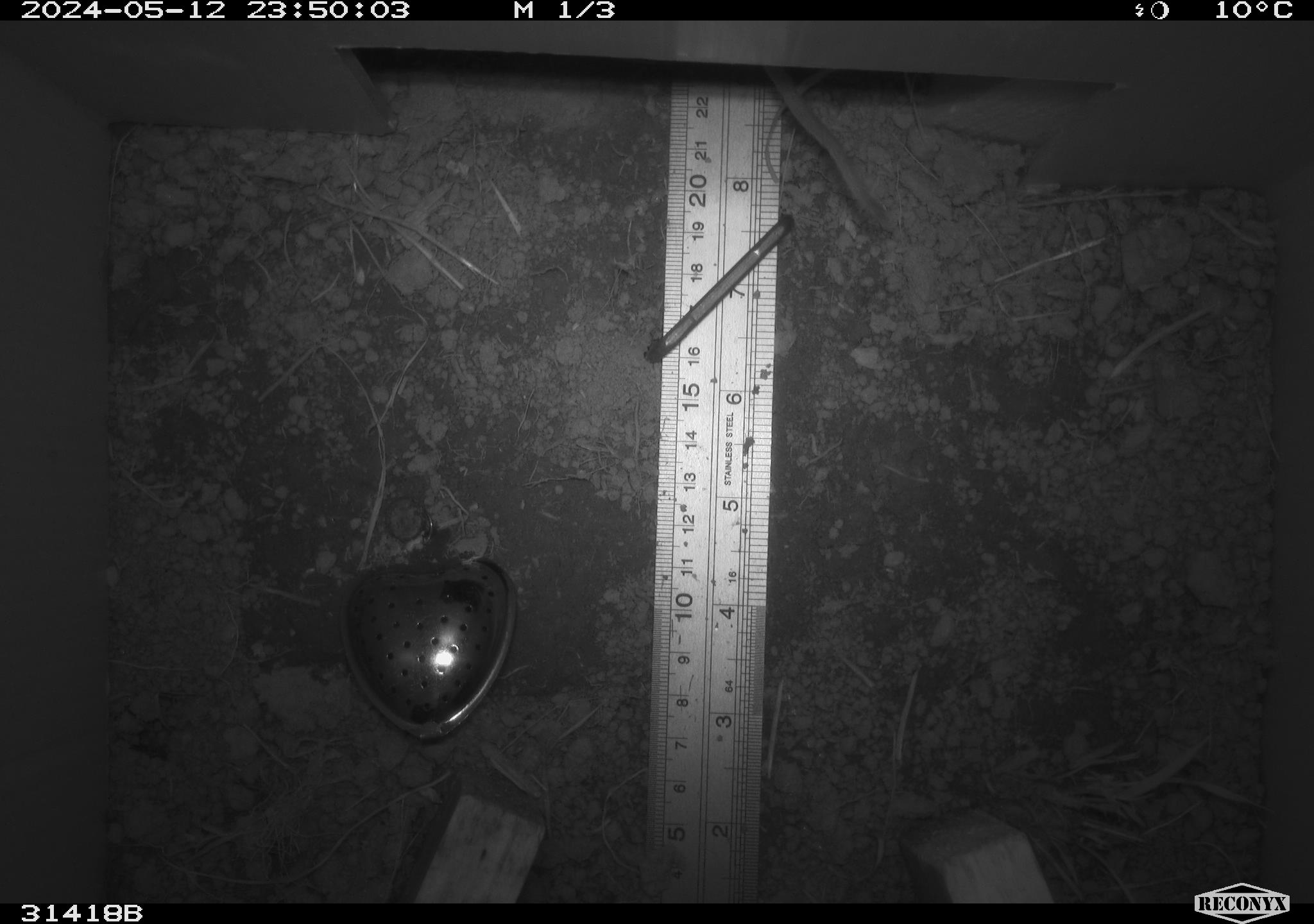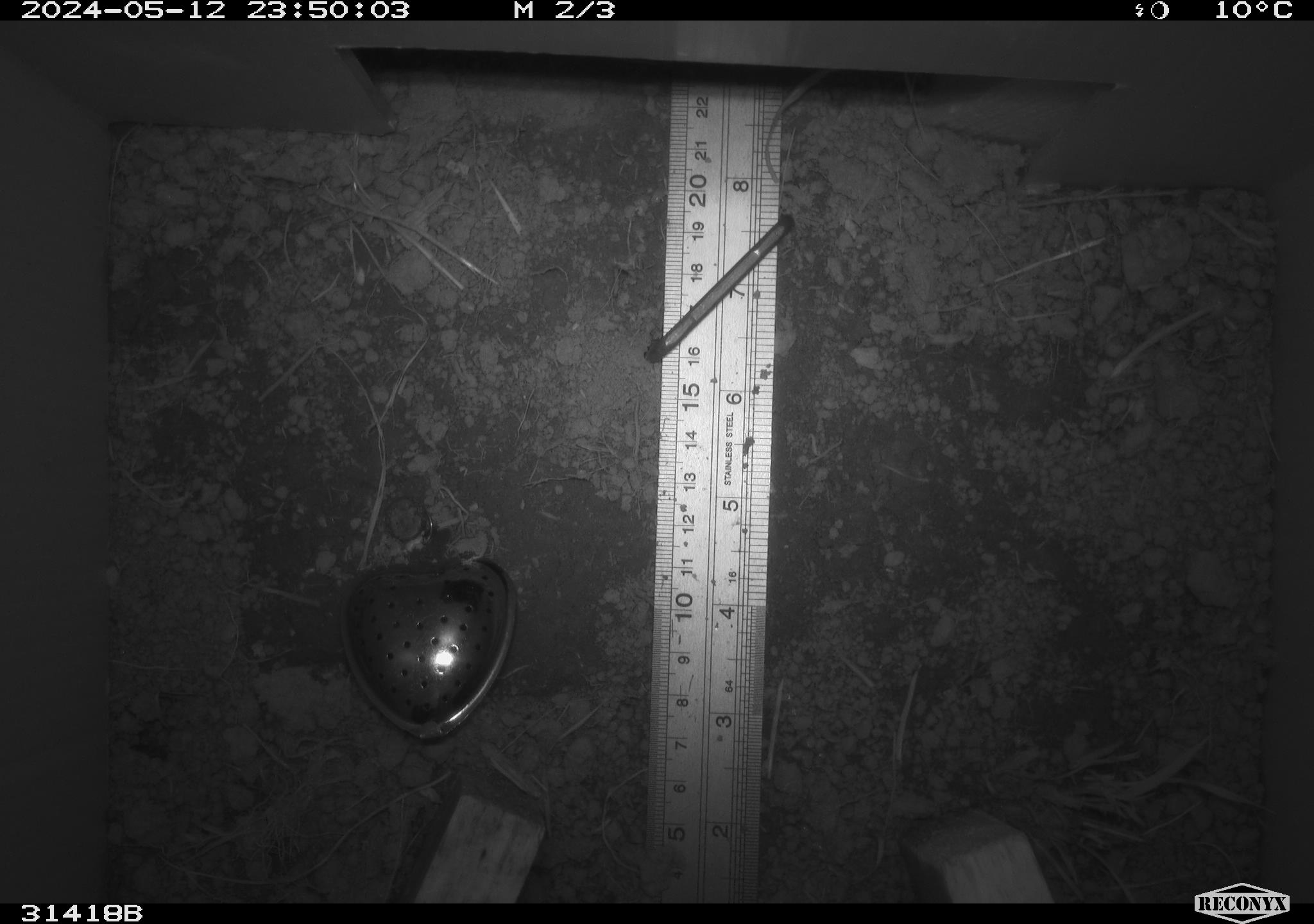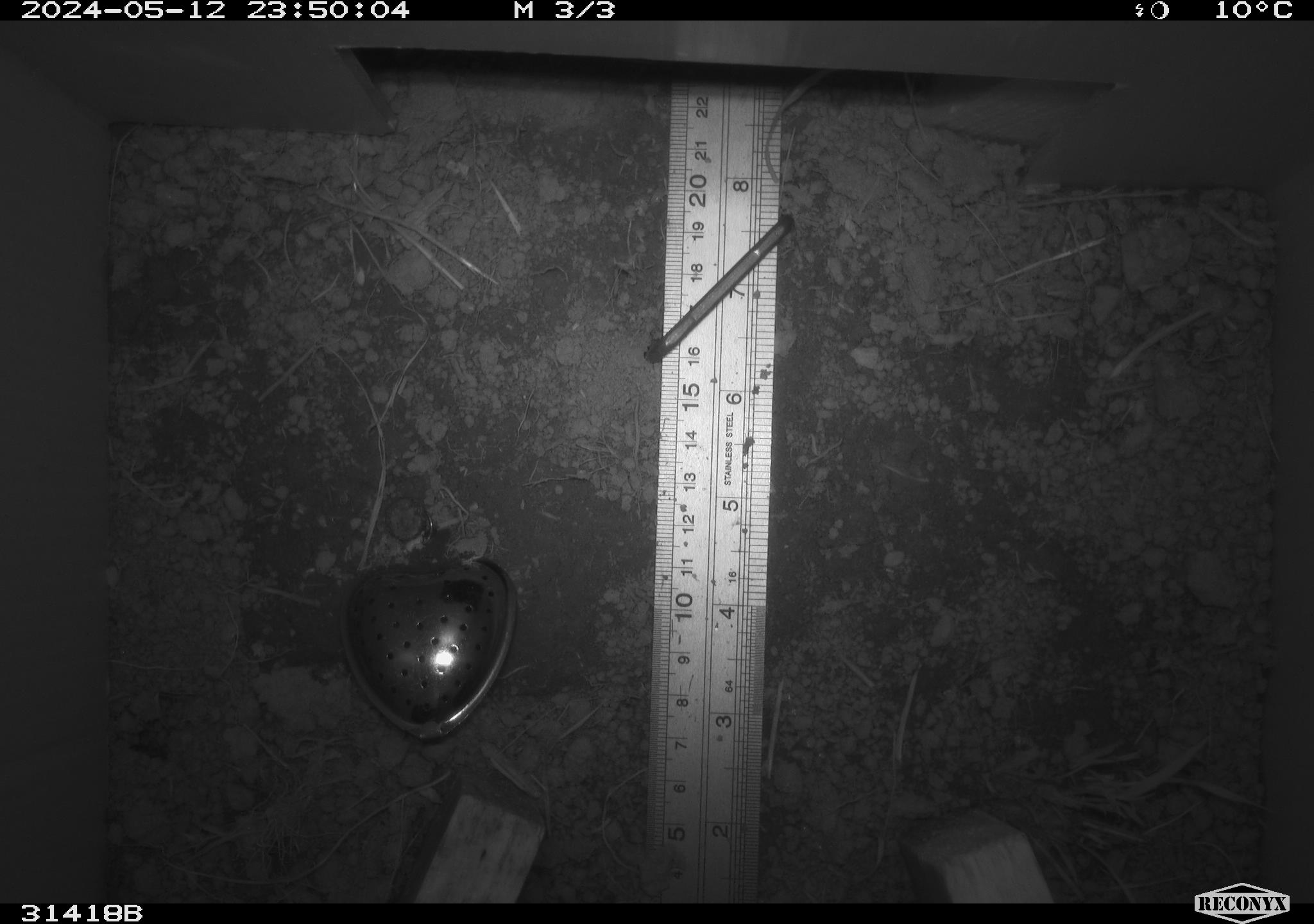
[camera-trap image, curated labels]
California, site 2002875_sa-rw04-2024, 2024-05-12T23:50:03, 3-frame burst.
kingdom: Animalia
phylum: Chordata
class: Mammalia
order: Rodentia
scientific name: Rodentia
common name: rodent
Rodent (Rodentia).